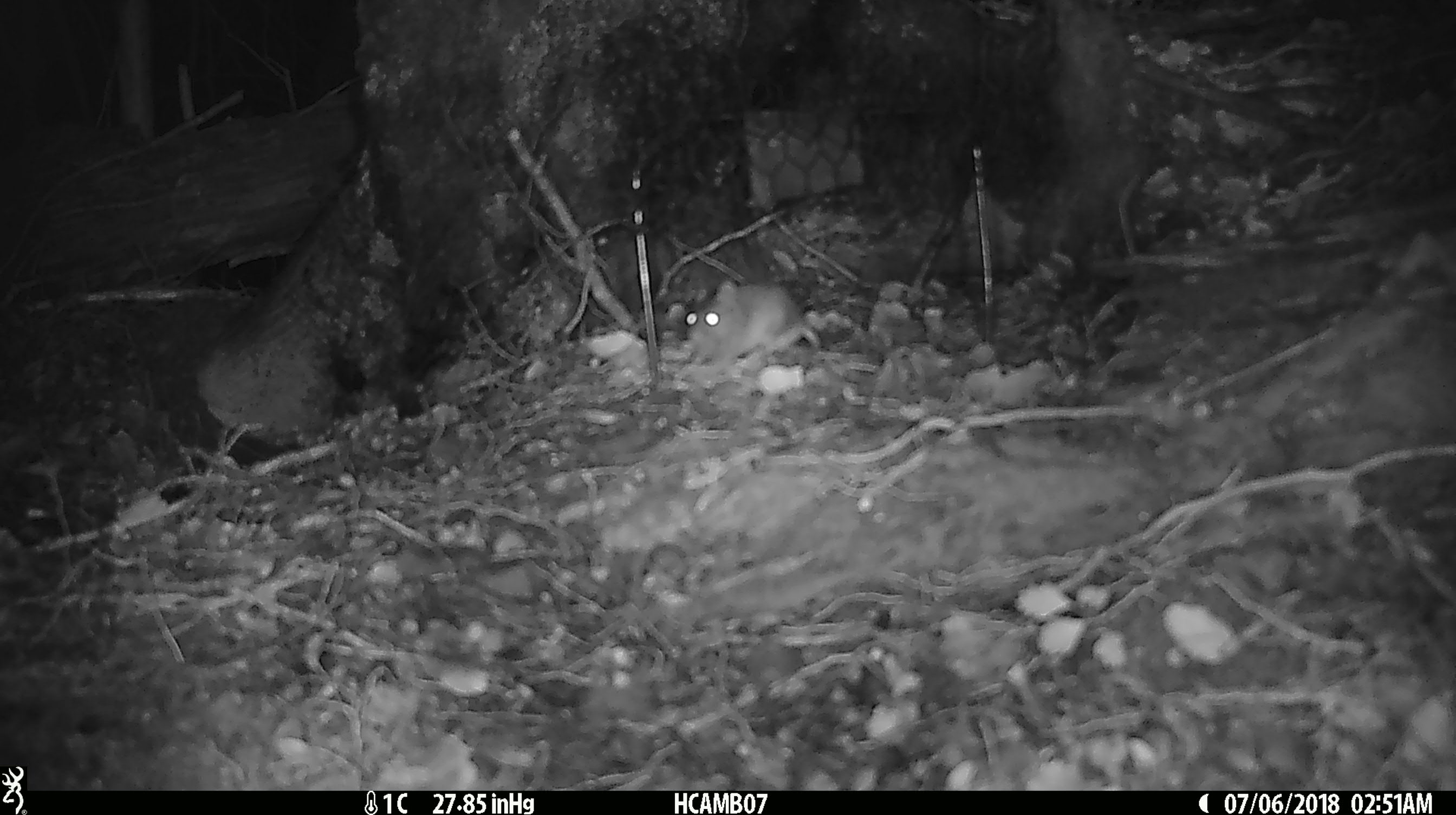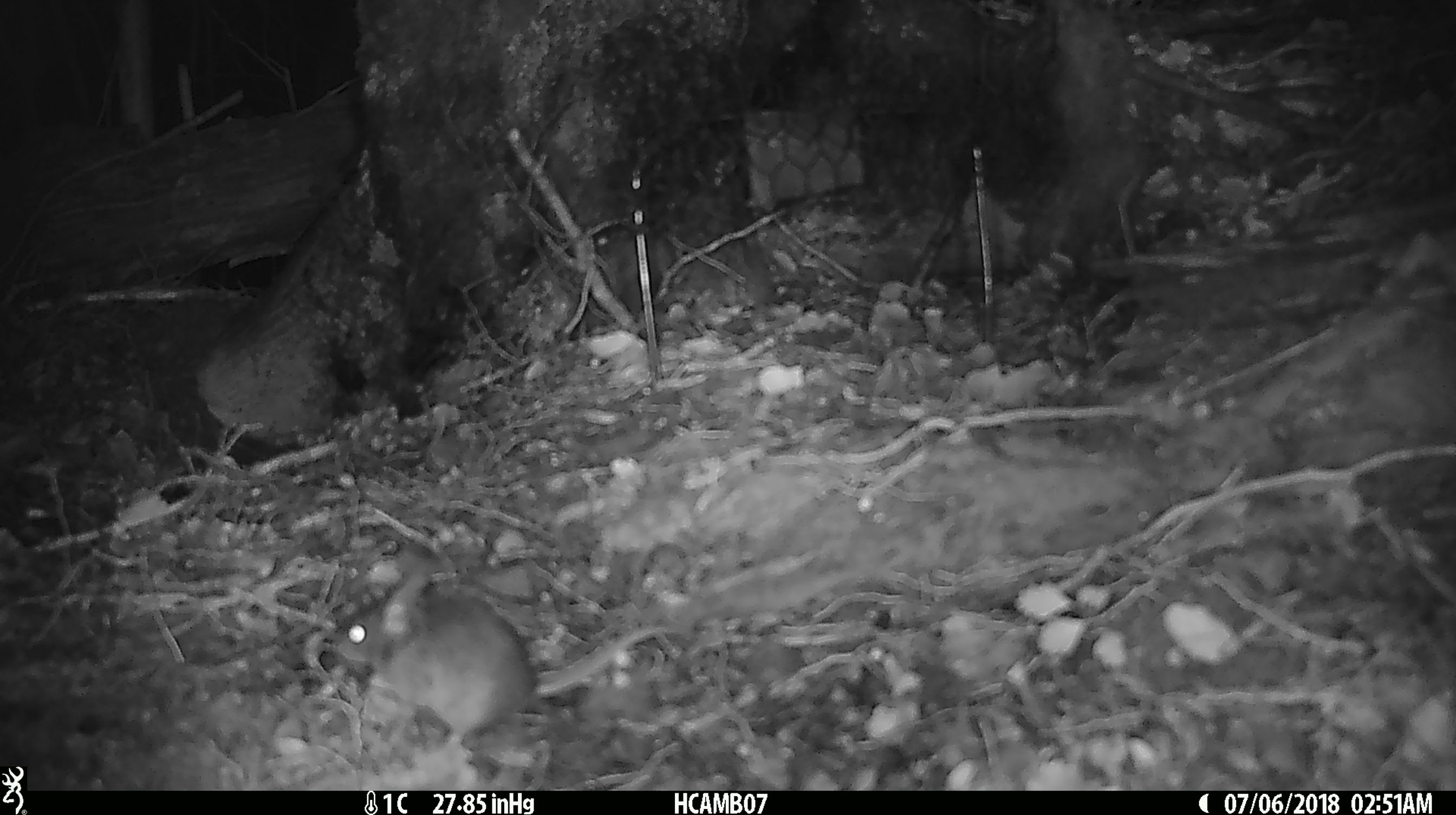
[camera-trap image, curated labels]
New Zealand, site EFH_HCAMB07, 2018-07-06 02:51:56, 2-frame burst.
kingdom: Animalia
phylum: Chordata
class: Mammalia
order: Rodentia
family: Muridae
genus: Mus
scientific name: Mus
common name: mouse